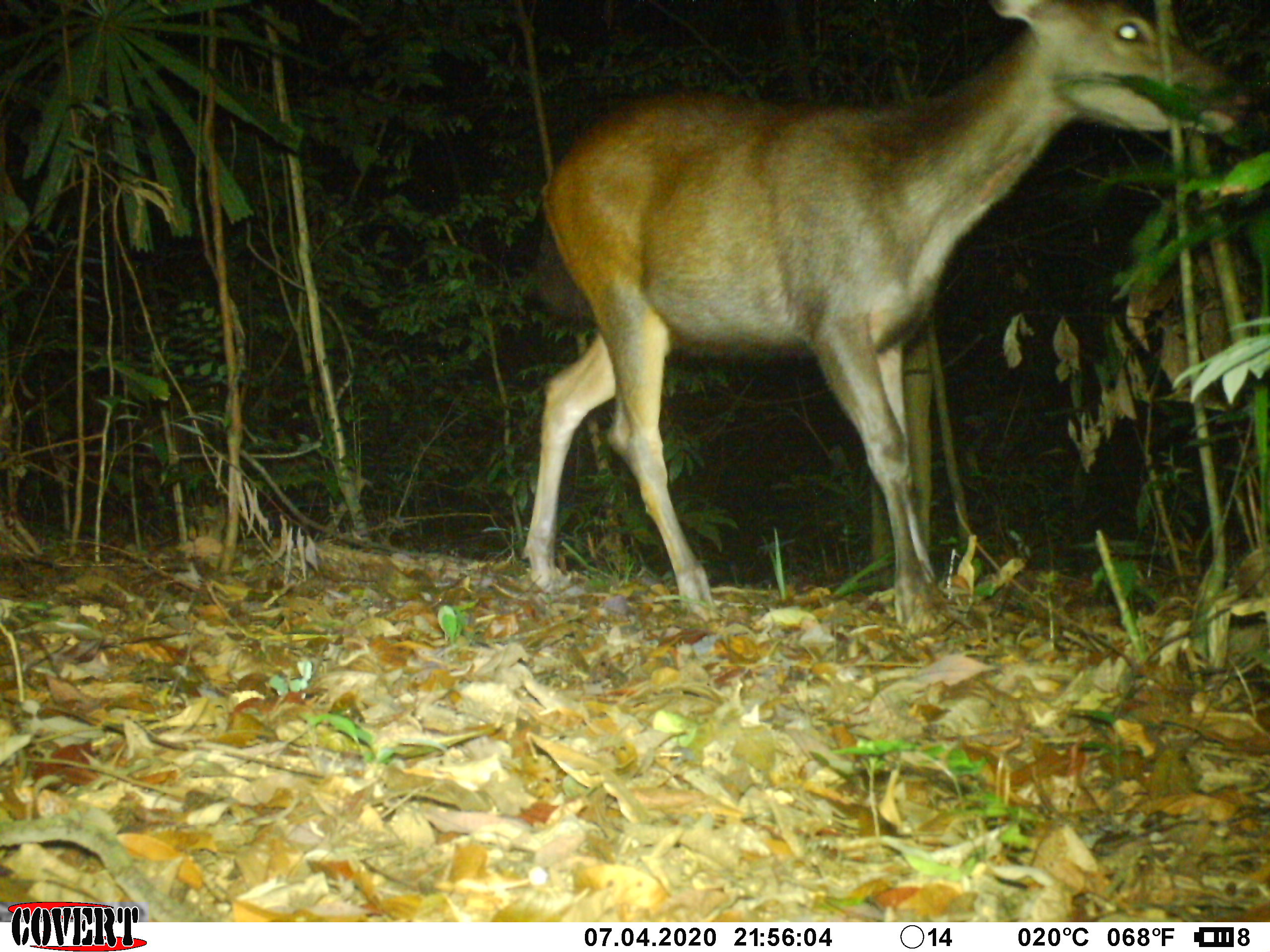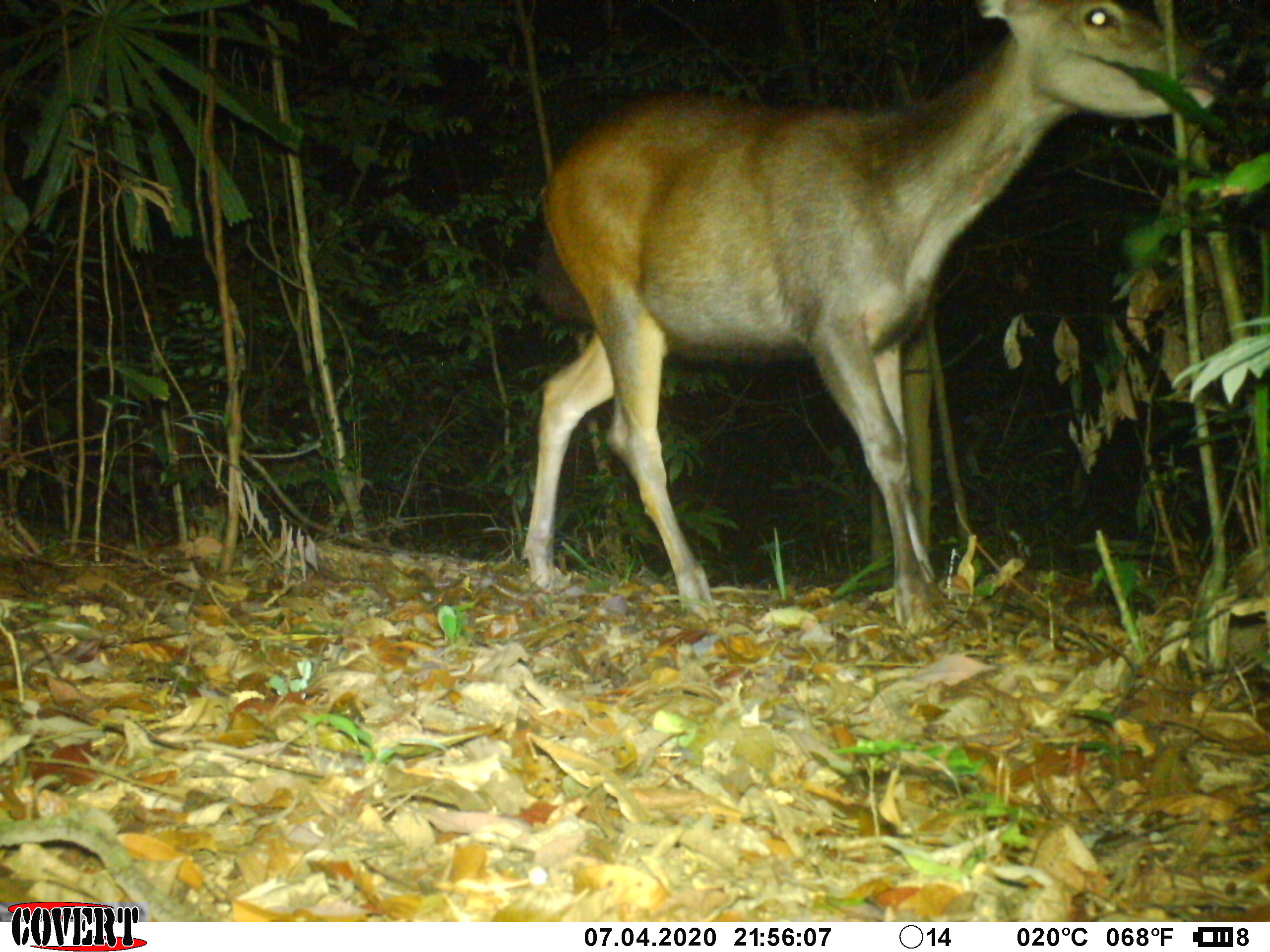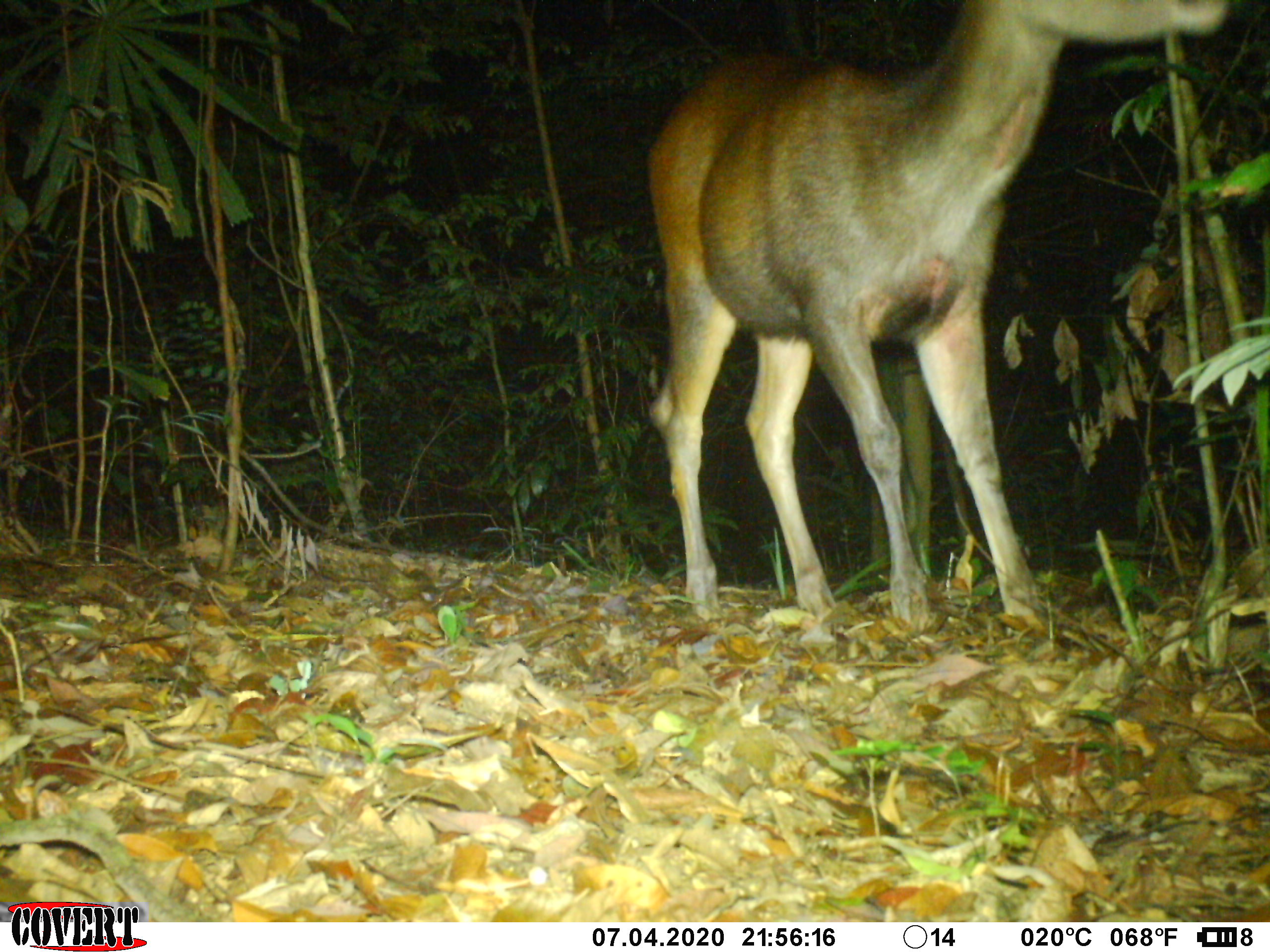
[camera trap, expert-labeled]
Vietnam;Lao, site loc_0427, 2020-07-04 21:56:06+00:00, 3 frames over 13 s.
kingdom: Animalia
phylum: Chordata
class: Mammalia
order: Artiodactyla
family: Cervidae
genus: Rusa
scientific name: Rusa unicolor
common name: sambar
Sambar (Rusa unicolor). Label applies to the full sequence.